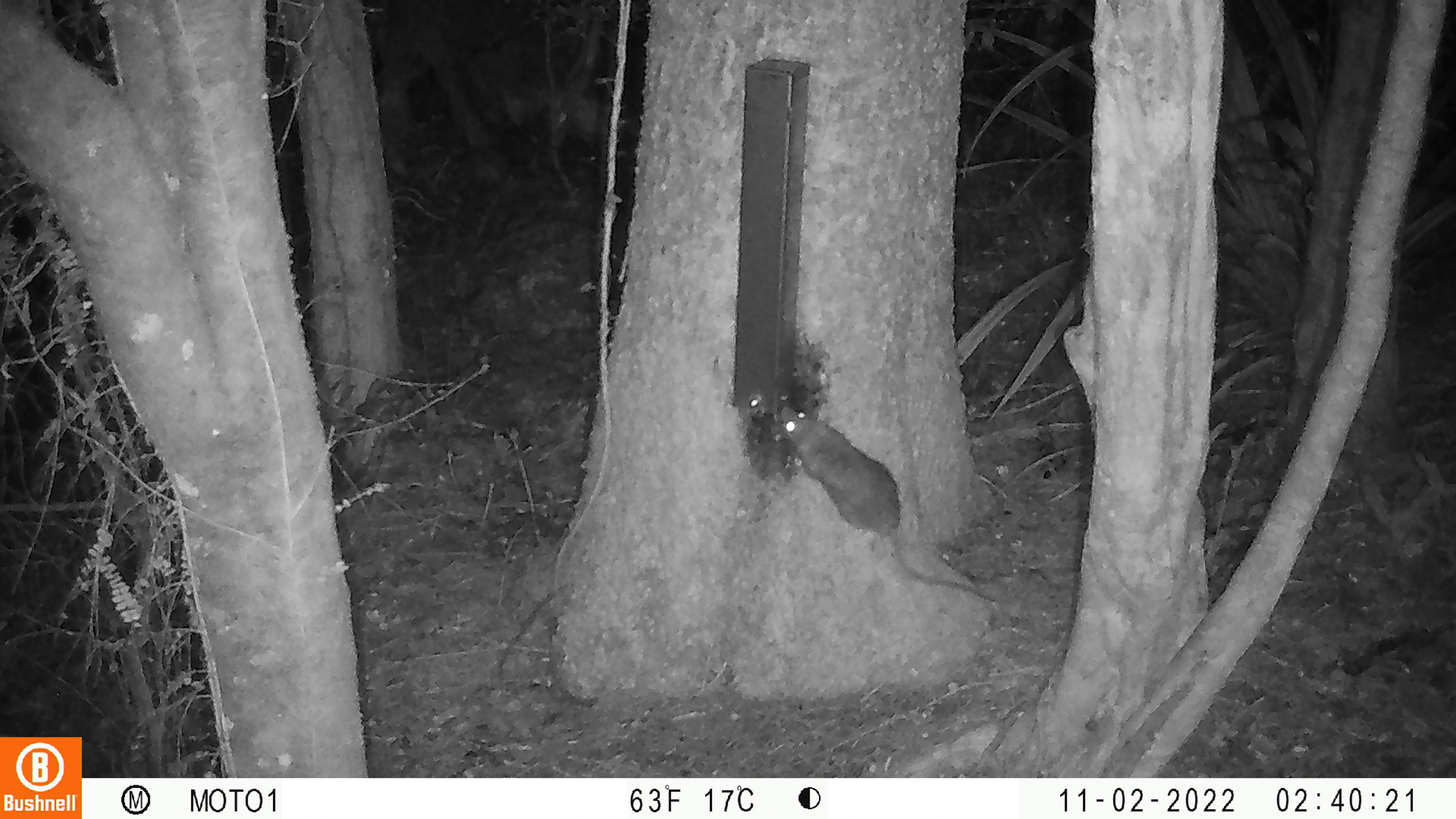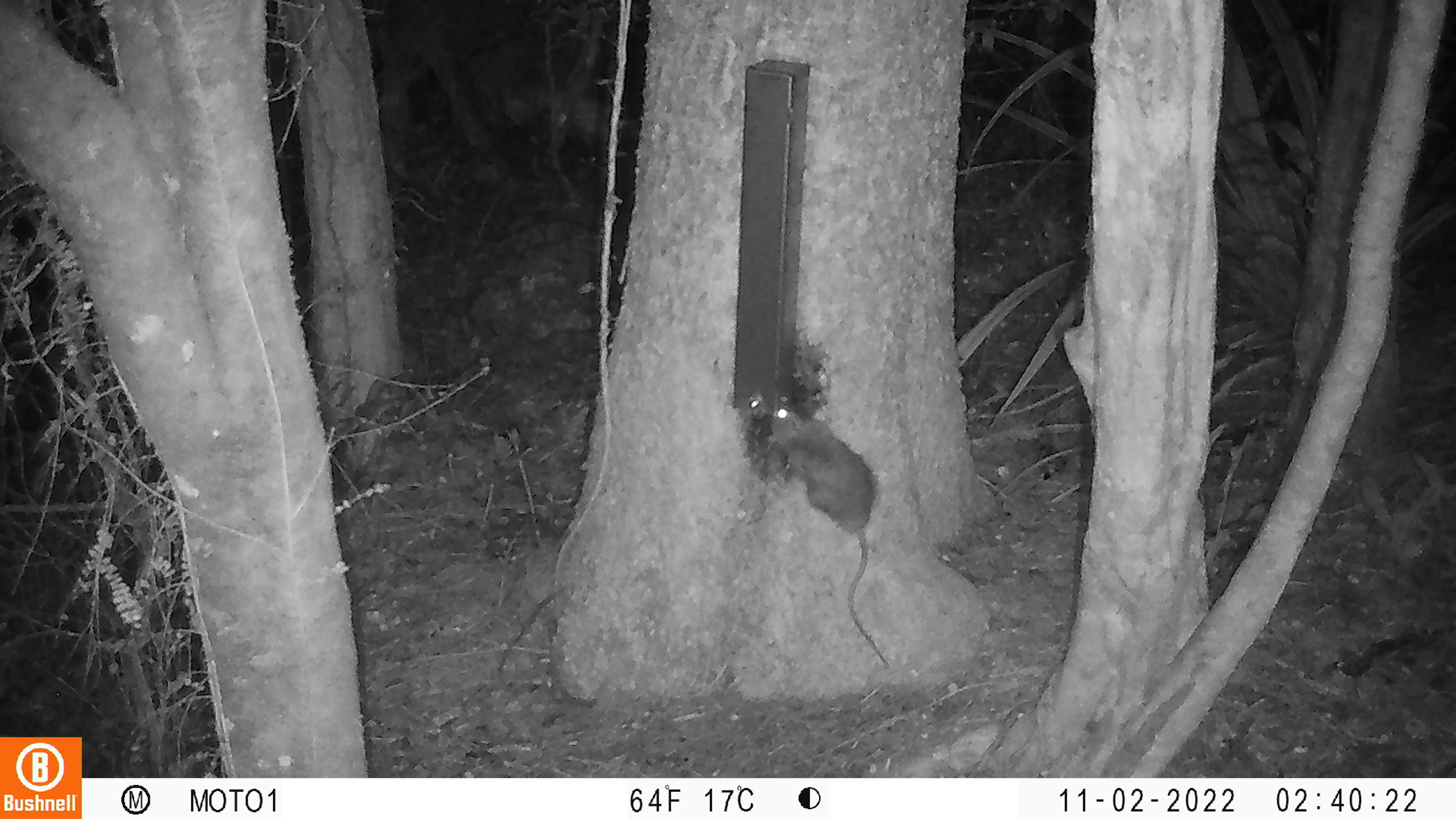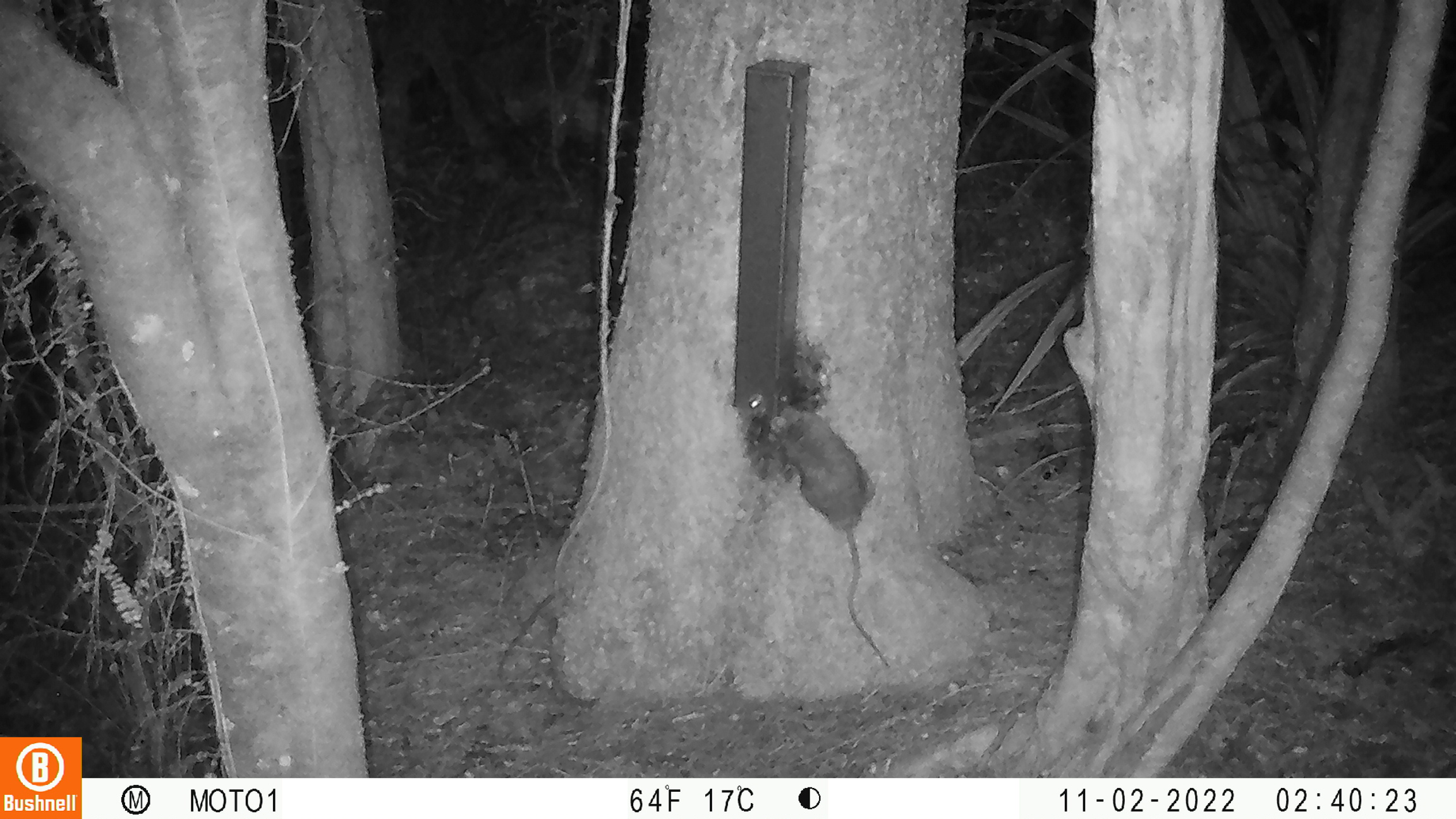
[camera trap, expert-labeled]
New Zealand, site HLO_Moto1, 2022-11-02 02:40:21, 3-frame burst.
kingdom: Animalia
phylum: Chordata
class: Mammalia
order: Rodentia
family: Muridae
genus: Rattus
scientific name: Rattus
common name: rat